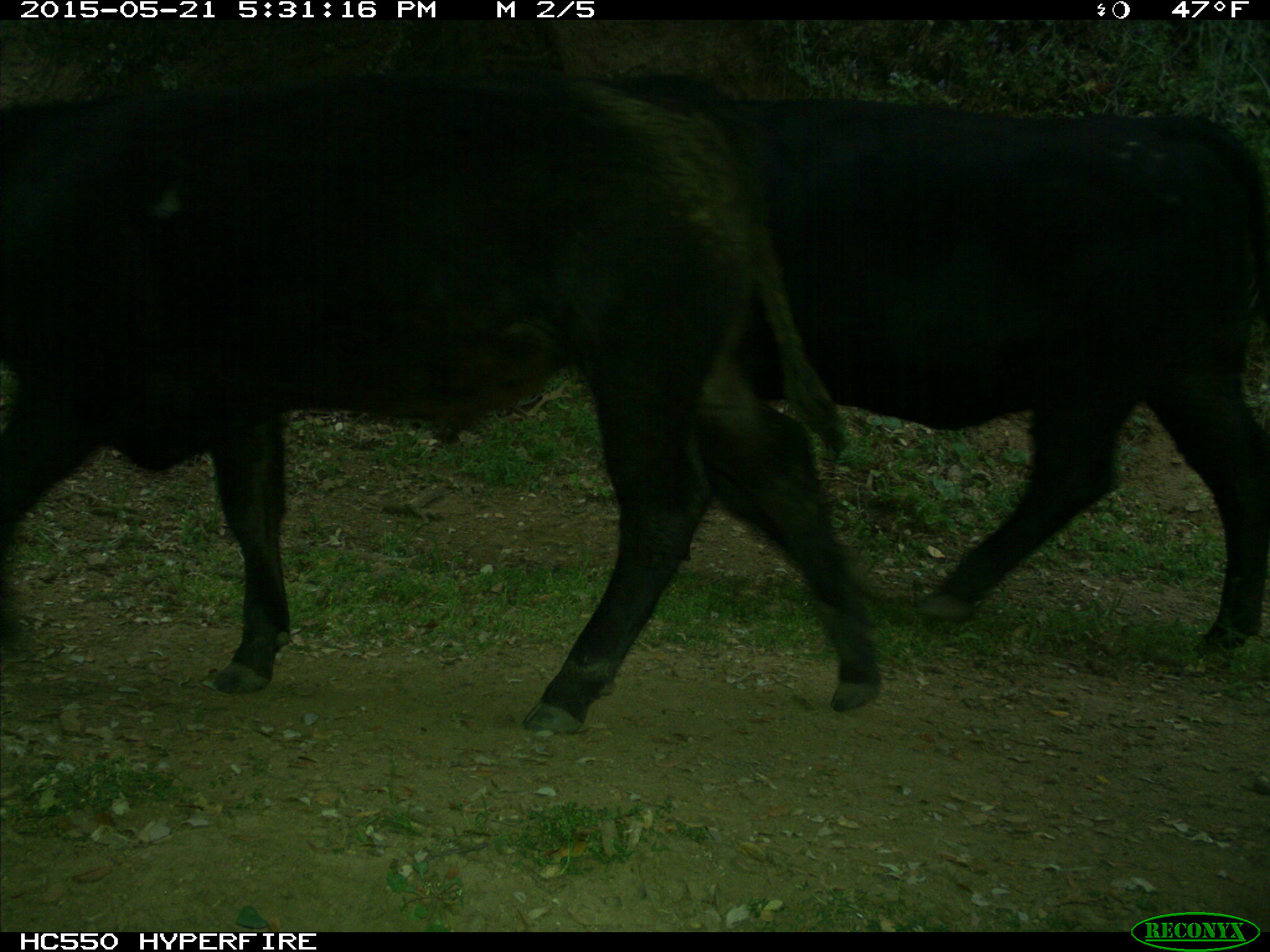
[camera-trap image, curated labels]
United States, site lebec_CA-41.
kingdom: Animalia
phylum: Chordata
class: Mammalia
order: Artiodactyla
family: Bovidae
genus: Bos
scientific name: Bos taurus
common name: domestic cow